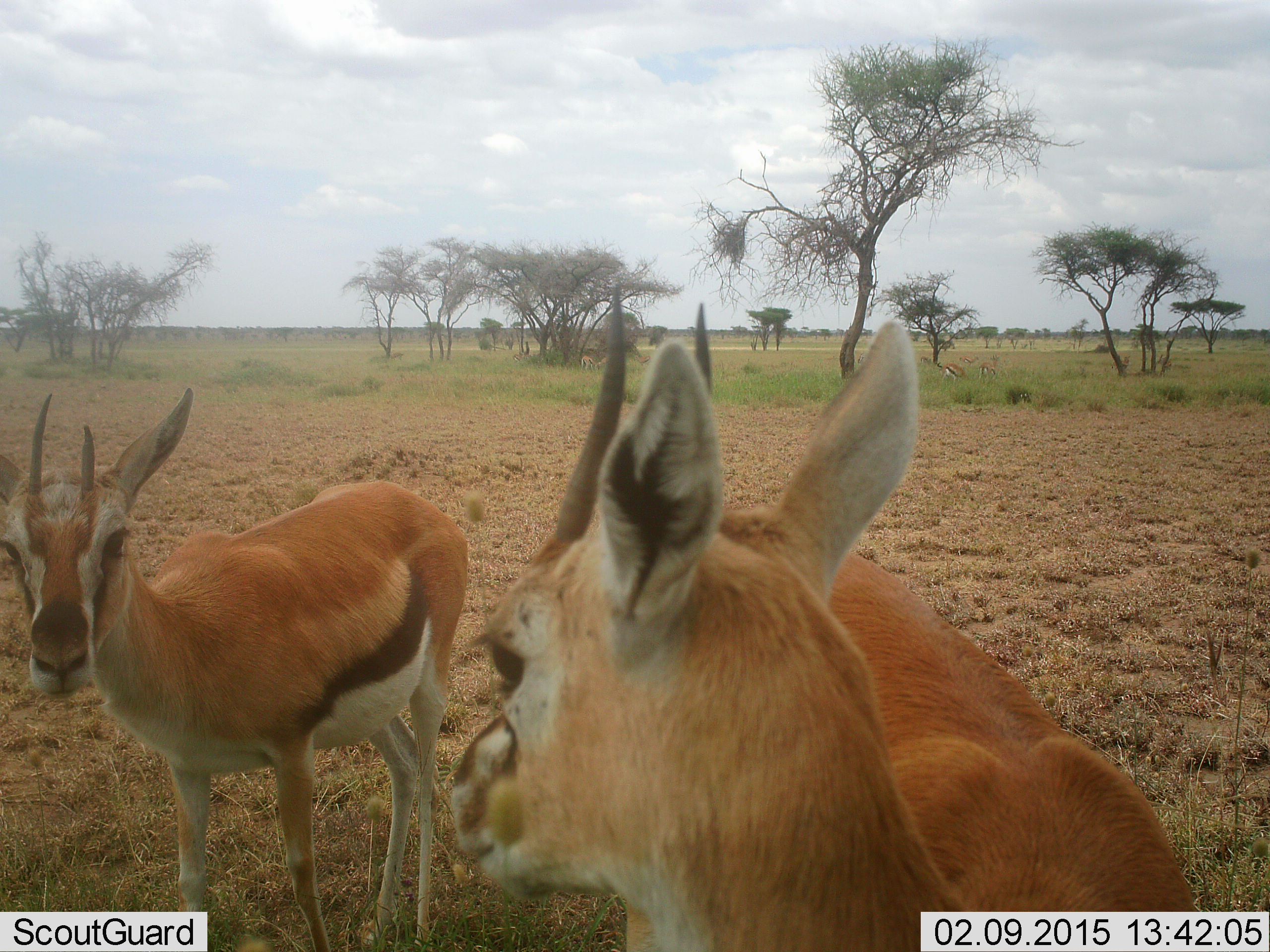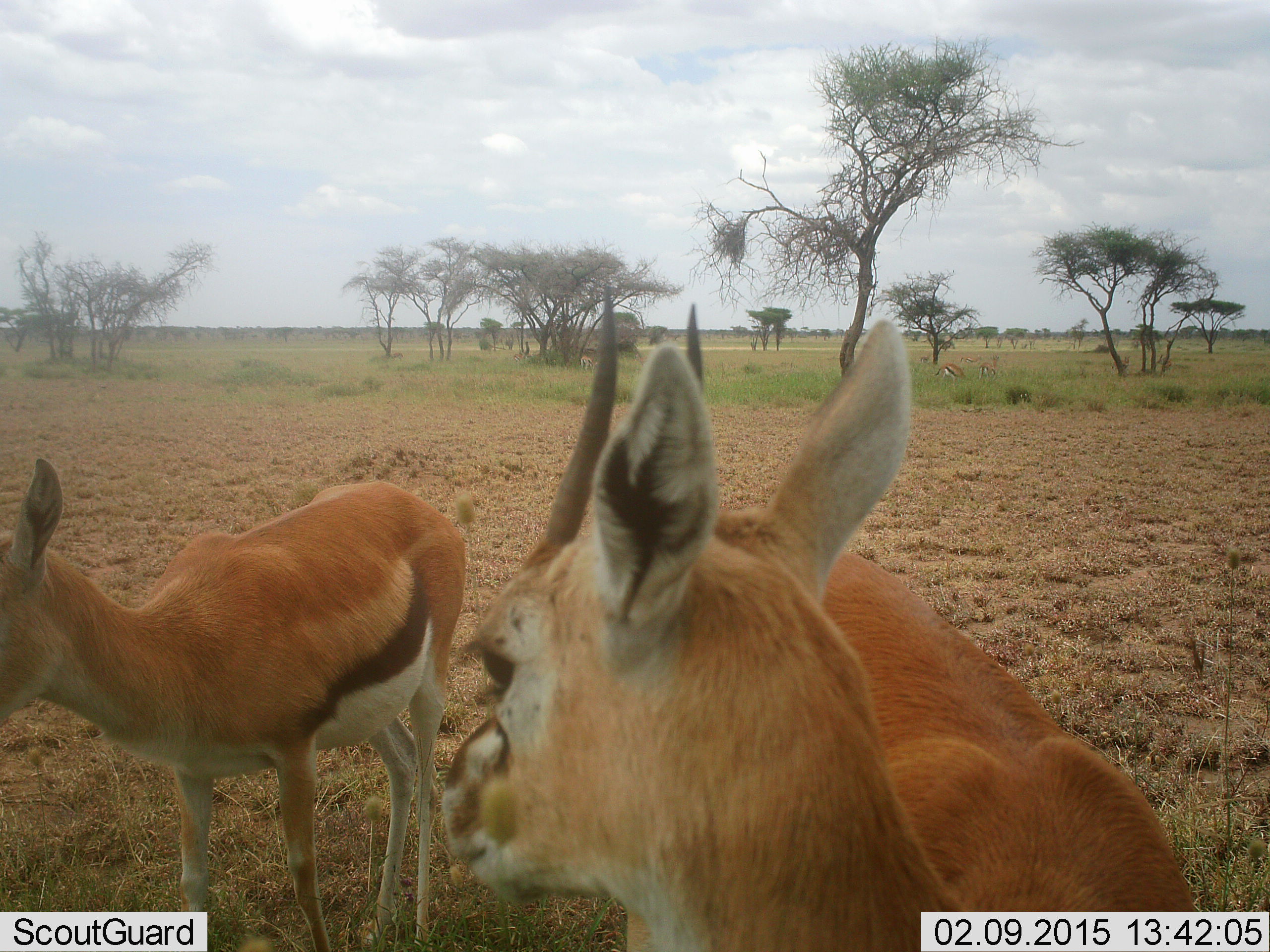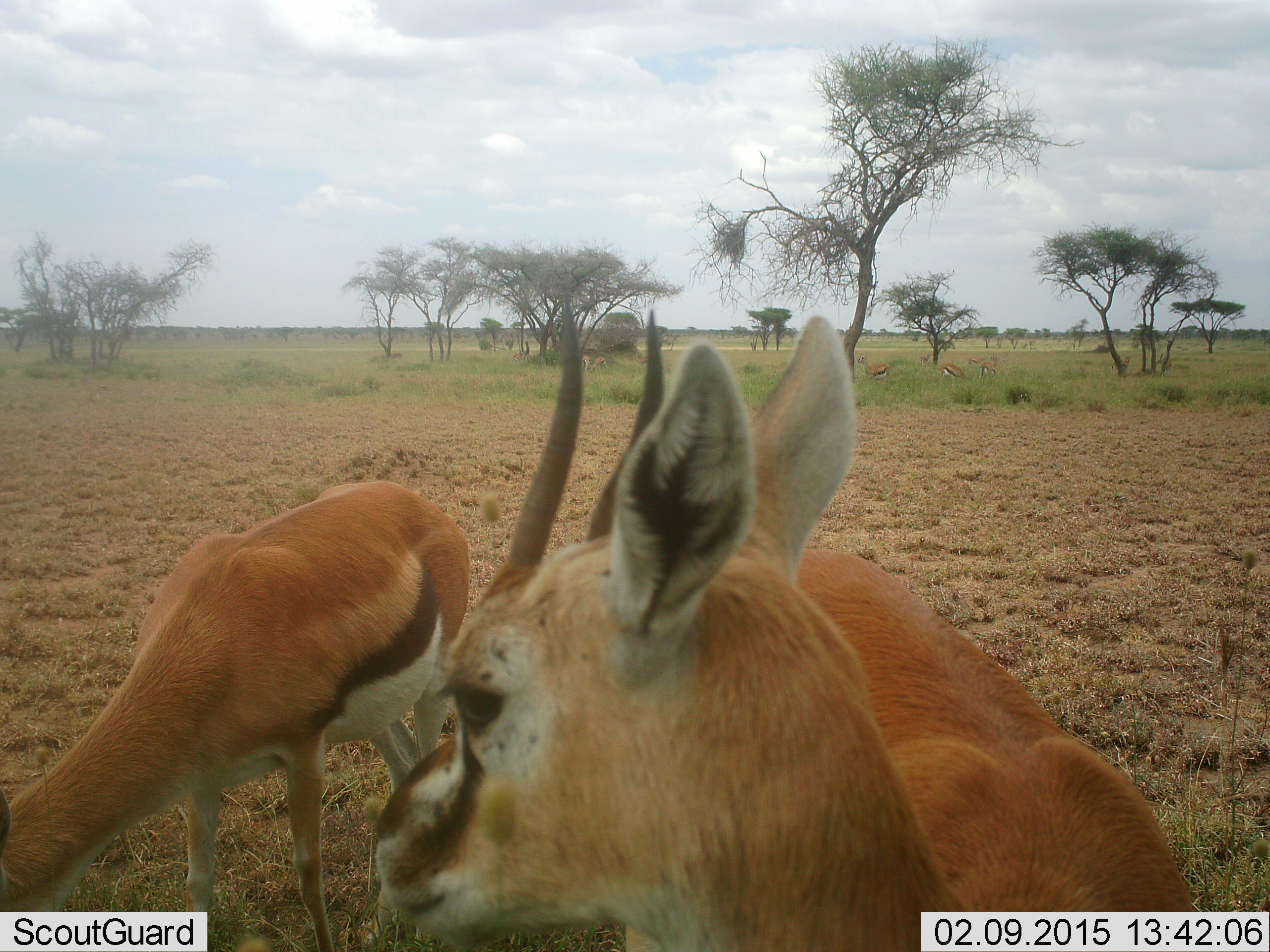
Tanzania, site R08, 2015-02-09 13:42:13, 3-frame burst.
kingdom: Animalia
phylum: Chordata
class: Mammalia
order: Artiodactyla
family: Bovidae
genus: Eudorcas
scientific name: Eudorcas thomsonii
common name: thomson's gazelle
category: gazellethomsons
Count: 3.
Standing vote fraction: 100%.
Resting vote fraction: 0%.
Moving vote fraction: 10%.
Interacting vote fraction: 0%.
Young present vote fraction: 0%.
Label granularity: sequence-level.